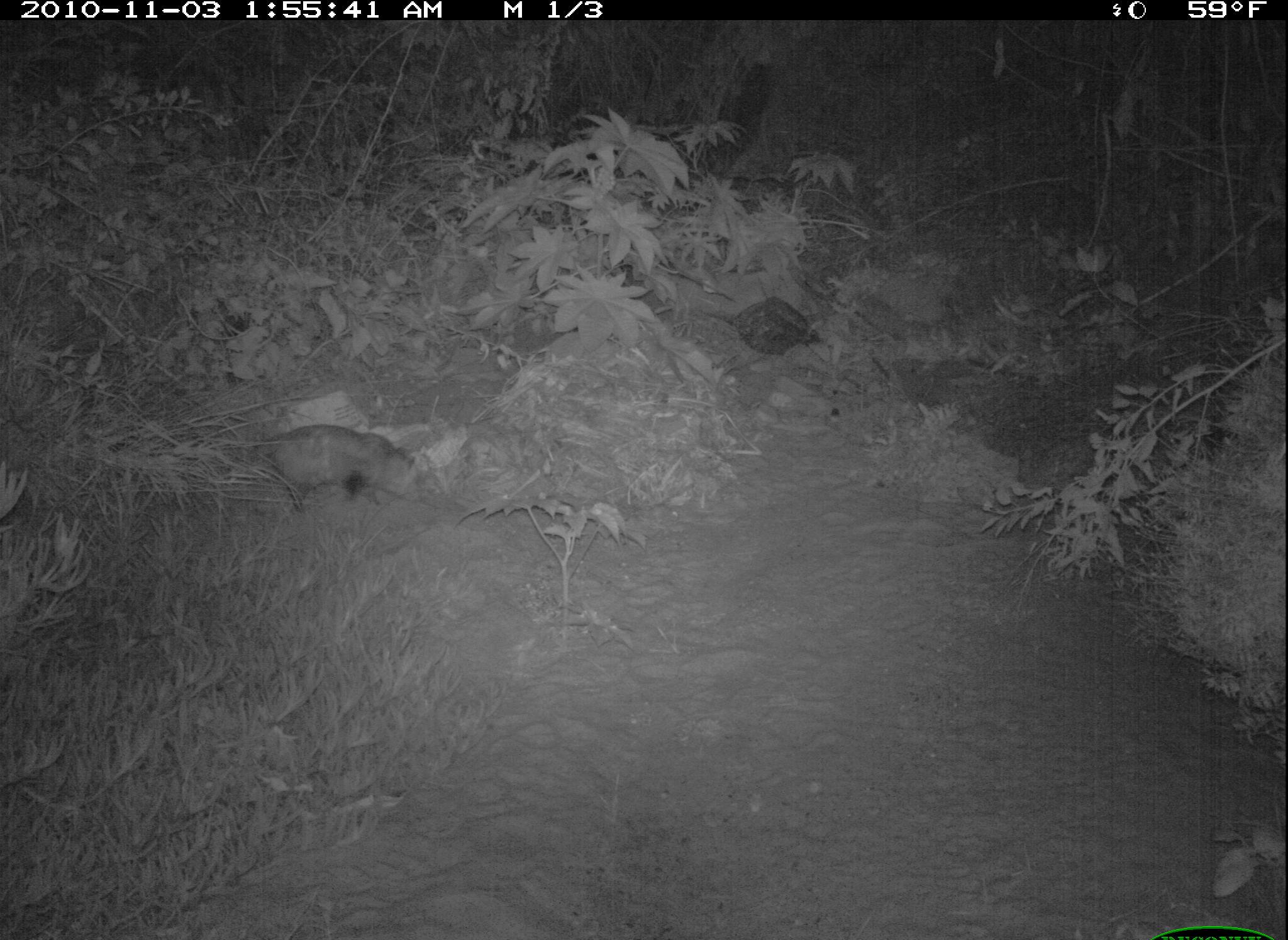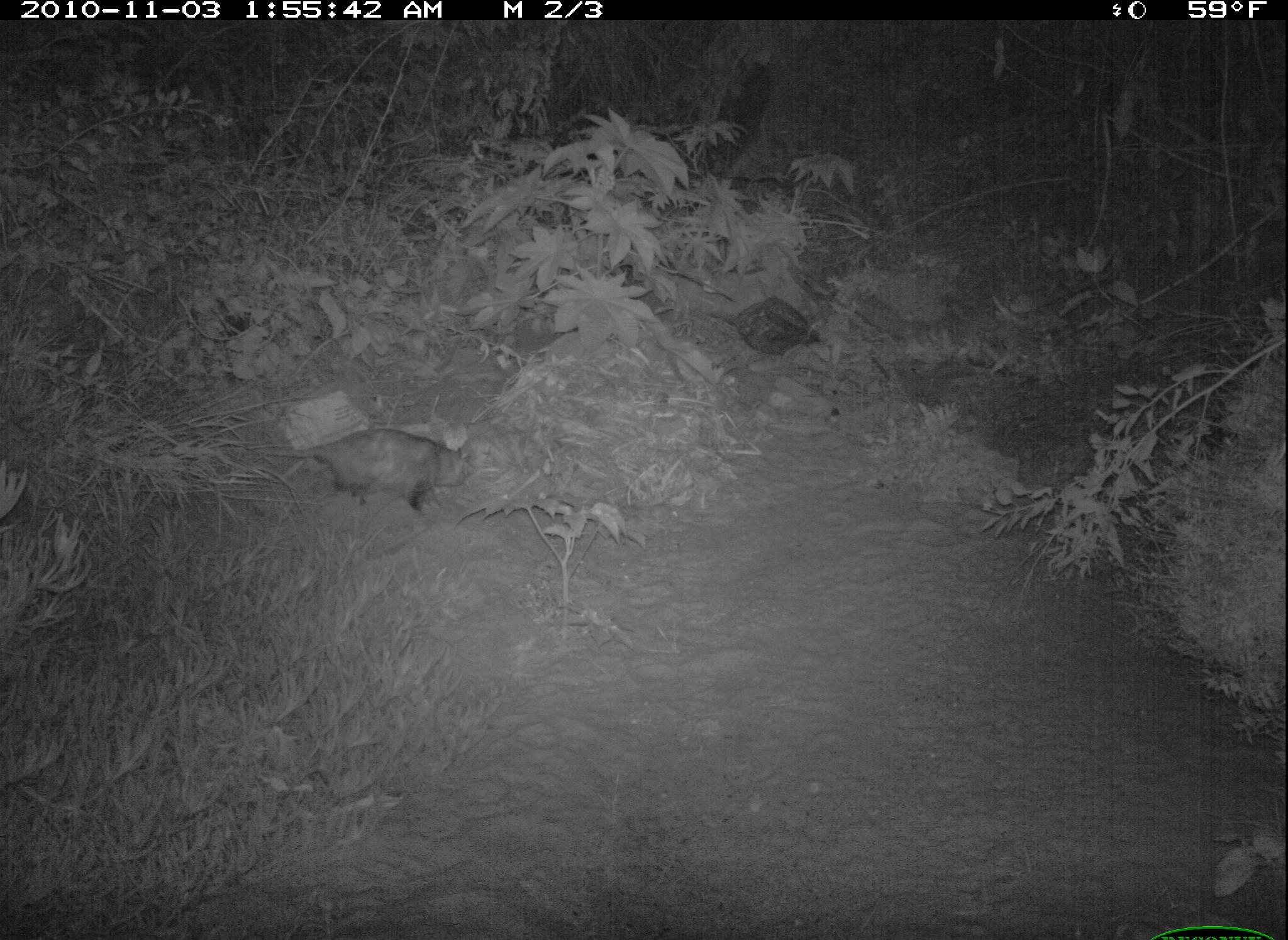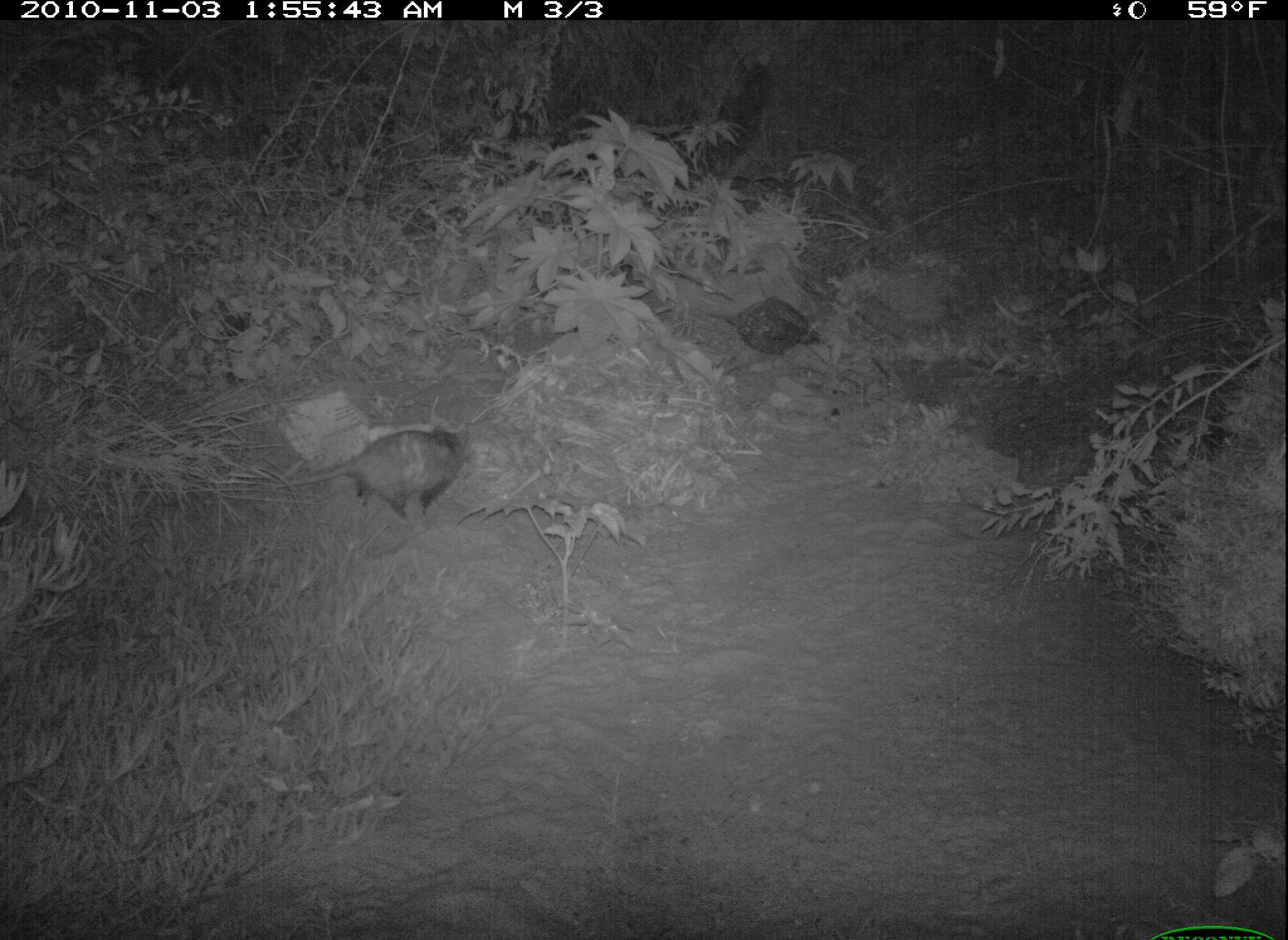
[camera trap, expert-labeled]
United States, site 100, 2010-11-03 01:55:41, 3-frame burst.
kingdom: Animalia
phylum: Chordata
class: Mammalia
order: Didelphimorphia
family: Didelphidae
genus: Didelphis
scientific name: Didelphis virginiana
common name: virginia opossum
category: opossum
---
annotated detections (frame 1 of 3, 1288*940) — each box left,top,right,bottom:
opossum: 211,420,427,522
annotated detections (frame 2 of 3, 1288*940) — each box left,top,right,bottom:
opossum: 240,419,478,511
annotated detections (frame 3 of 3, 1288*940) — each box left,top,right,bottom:
opossum: 243,422,477,527